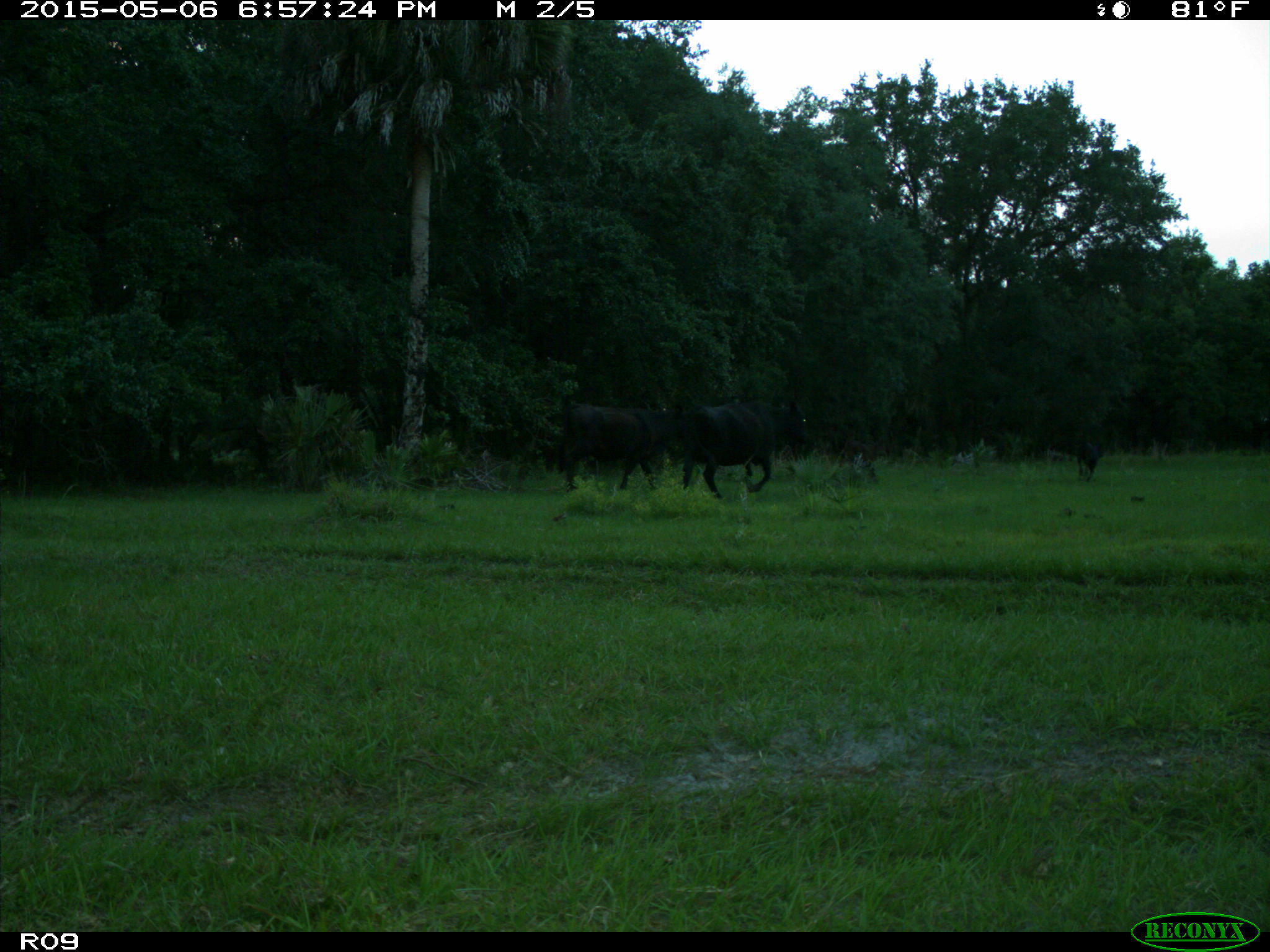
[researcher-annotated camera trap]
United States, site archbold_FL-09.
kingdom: Animalia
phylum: Chordata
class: Mammalia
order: Artiodactyla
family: Bovidae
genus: Bos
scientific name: Bos taurus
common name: domestic cow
Bos taurus (domestic cow).